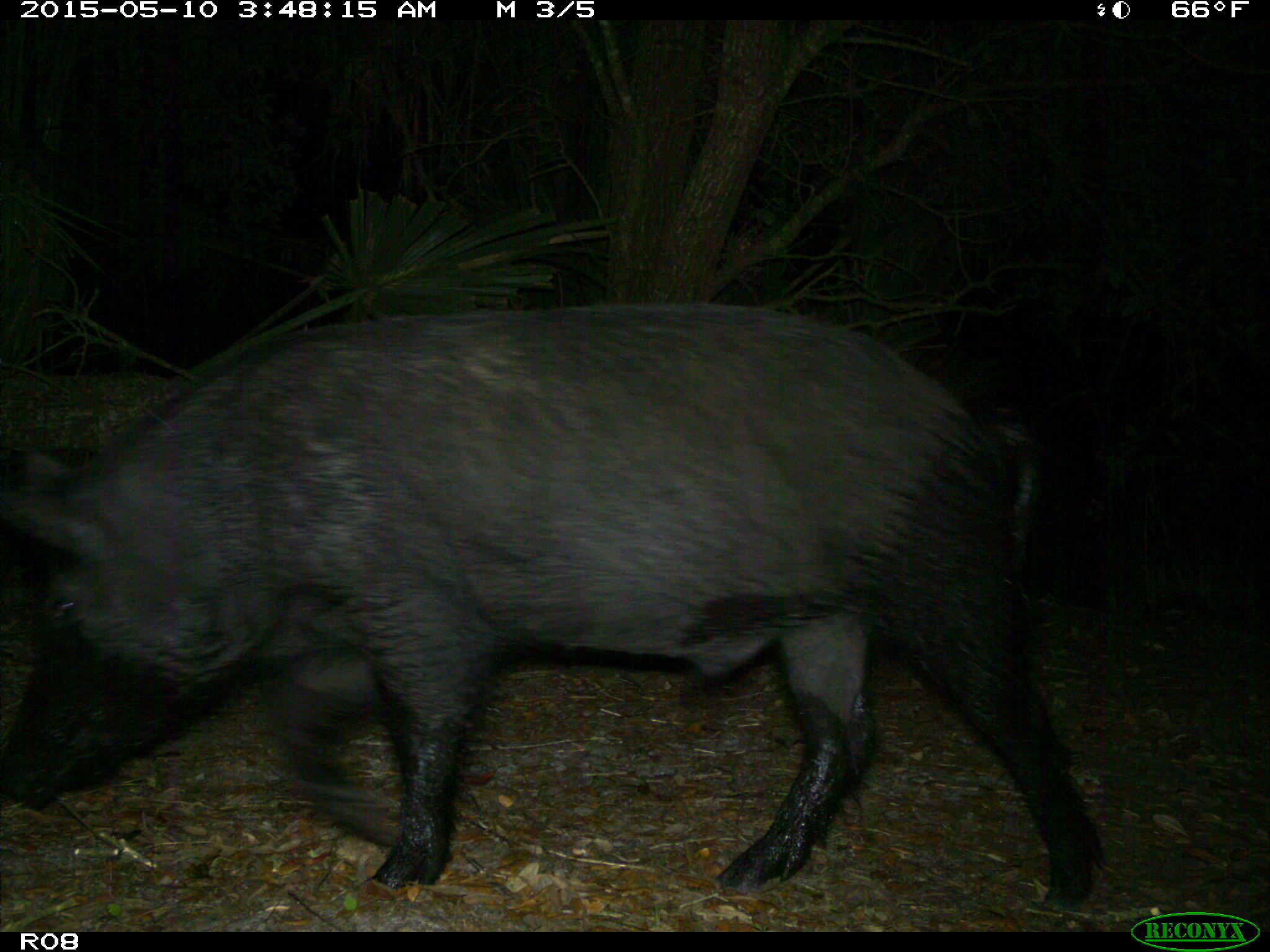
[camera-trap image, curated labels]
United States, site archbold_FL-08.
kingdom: Animalia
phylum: Chordata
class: Mammalia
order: Artiodactyla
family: Suidae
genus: Sus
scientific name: Sus scrofa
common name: wild boar